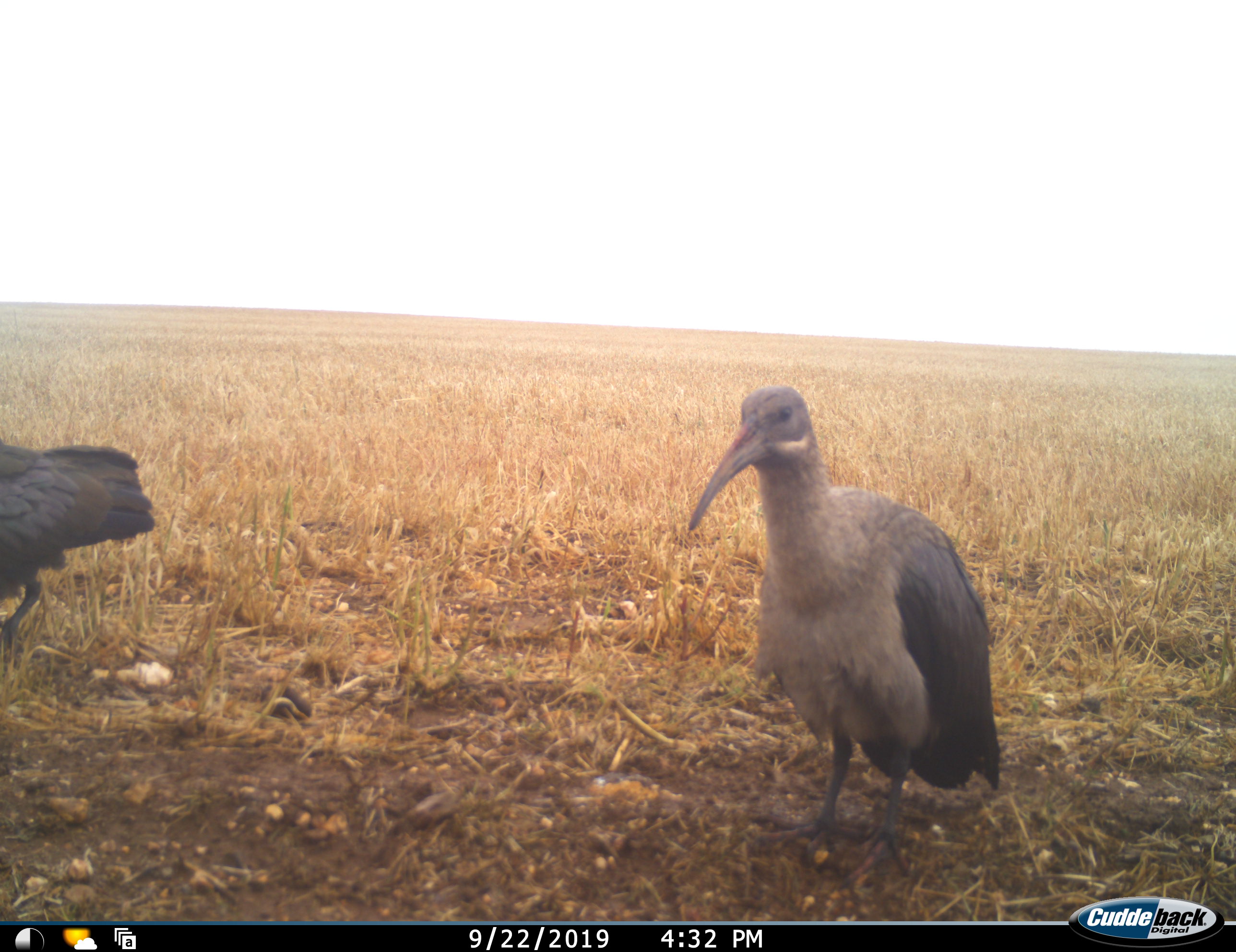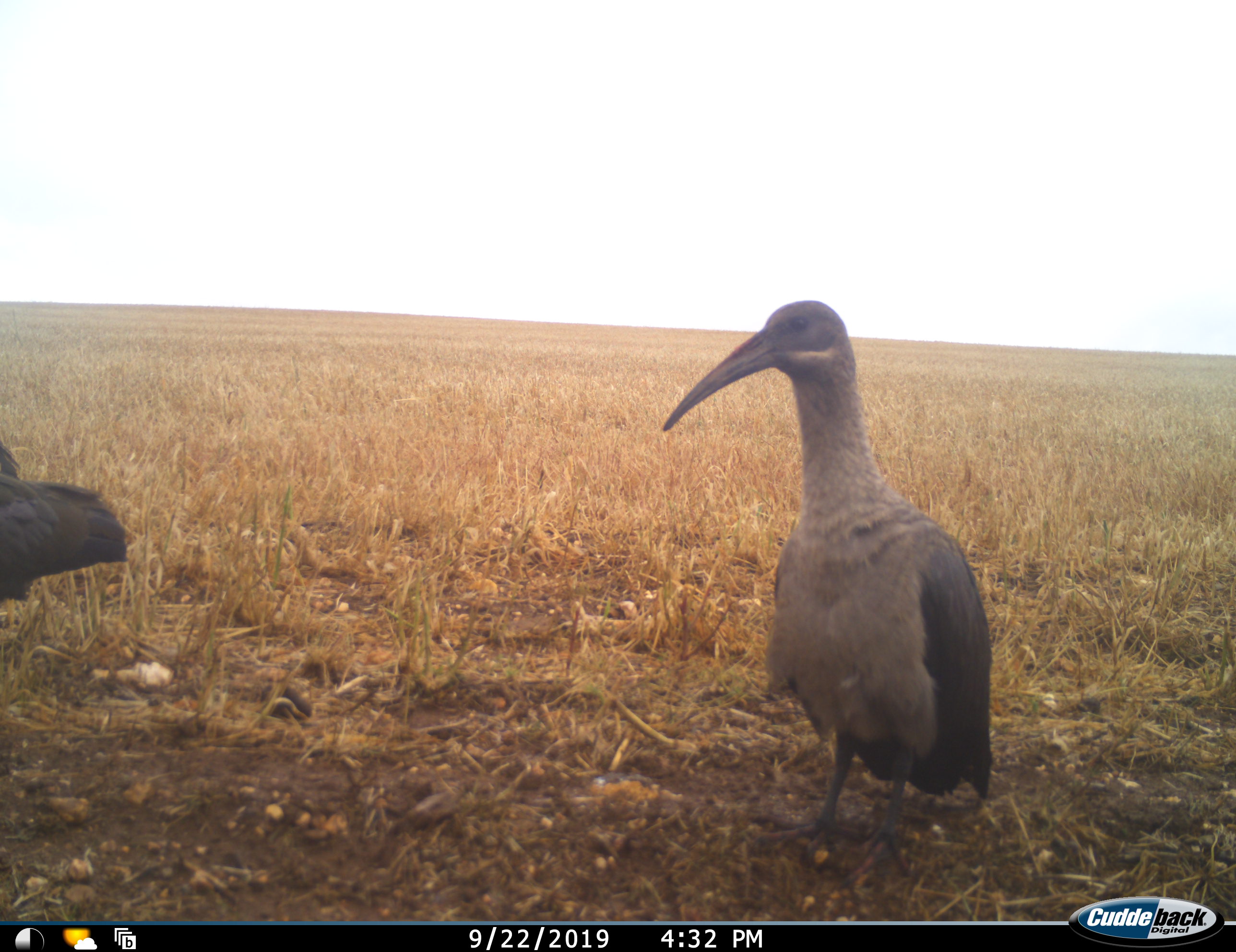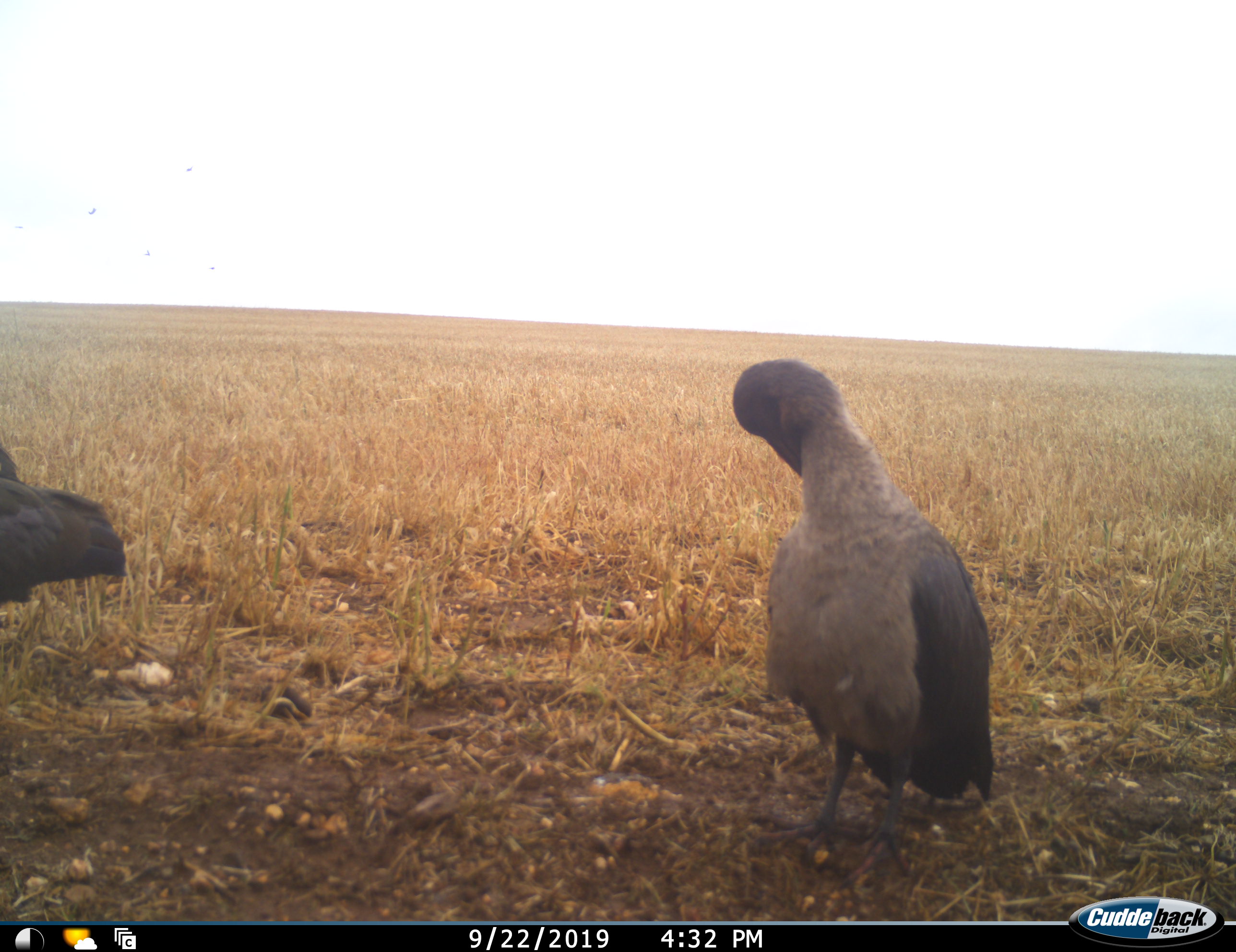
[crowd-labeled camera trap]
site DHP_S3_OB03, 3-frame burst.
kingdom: Animalia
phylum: Chordata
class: Aves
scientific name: Aves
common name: bird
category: birdother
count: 2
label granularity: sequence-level